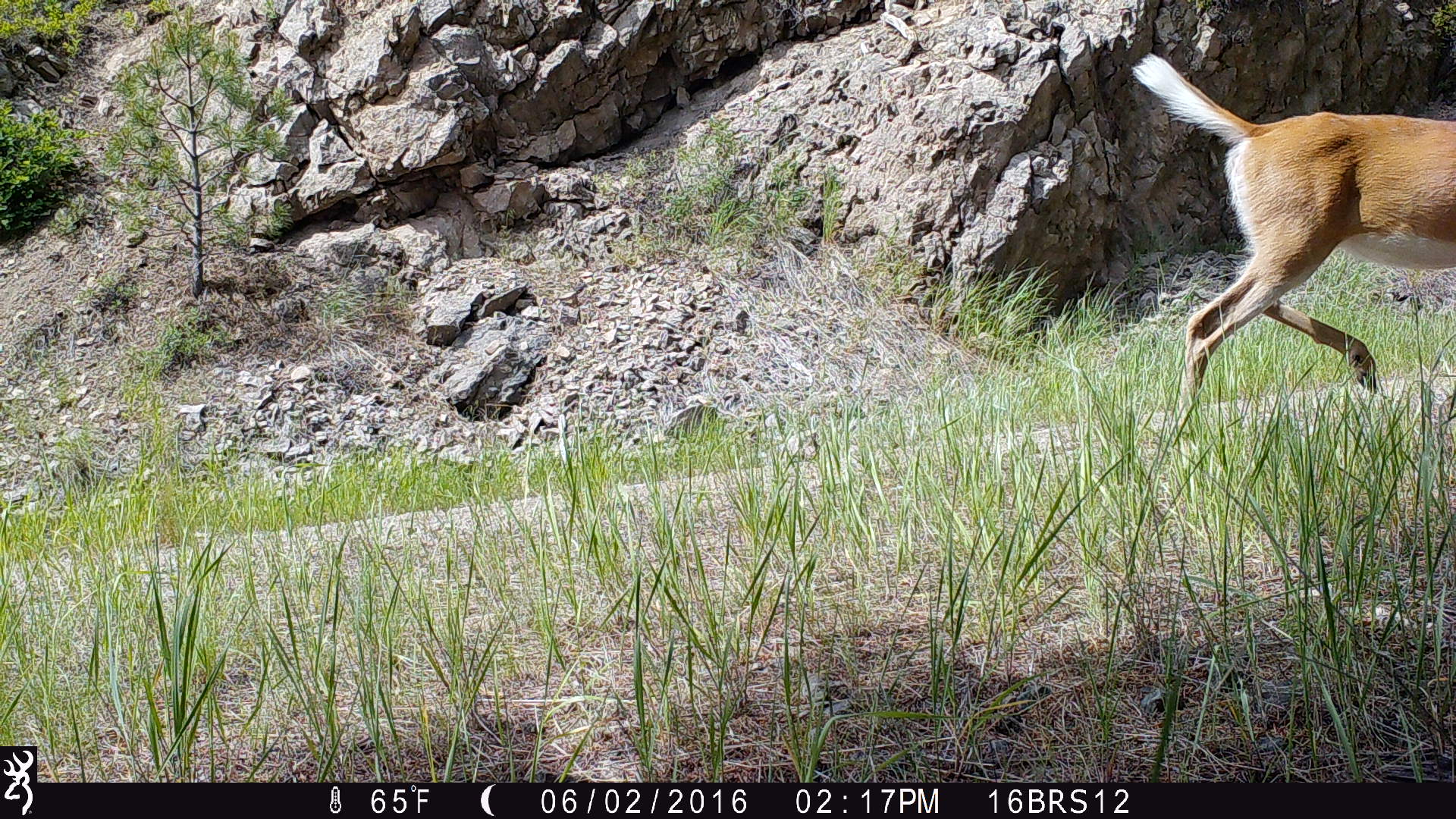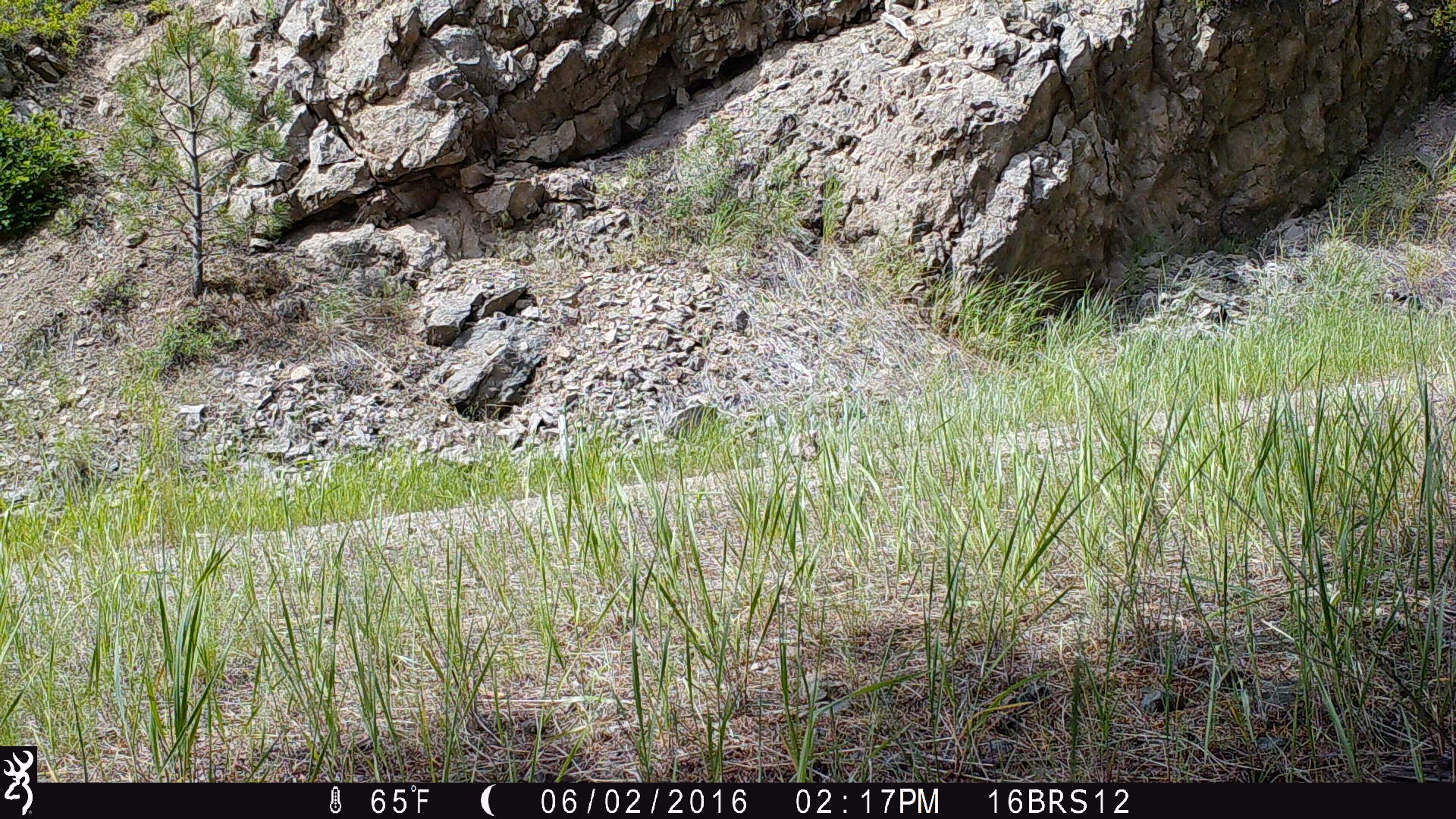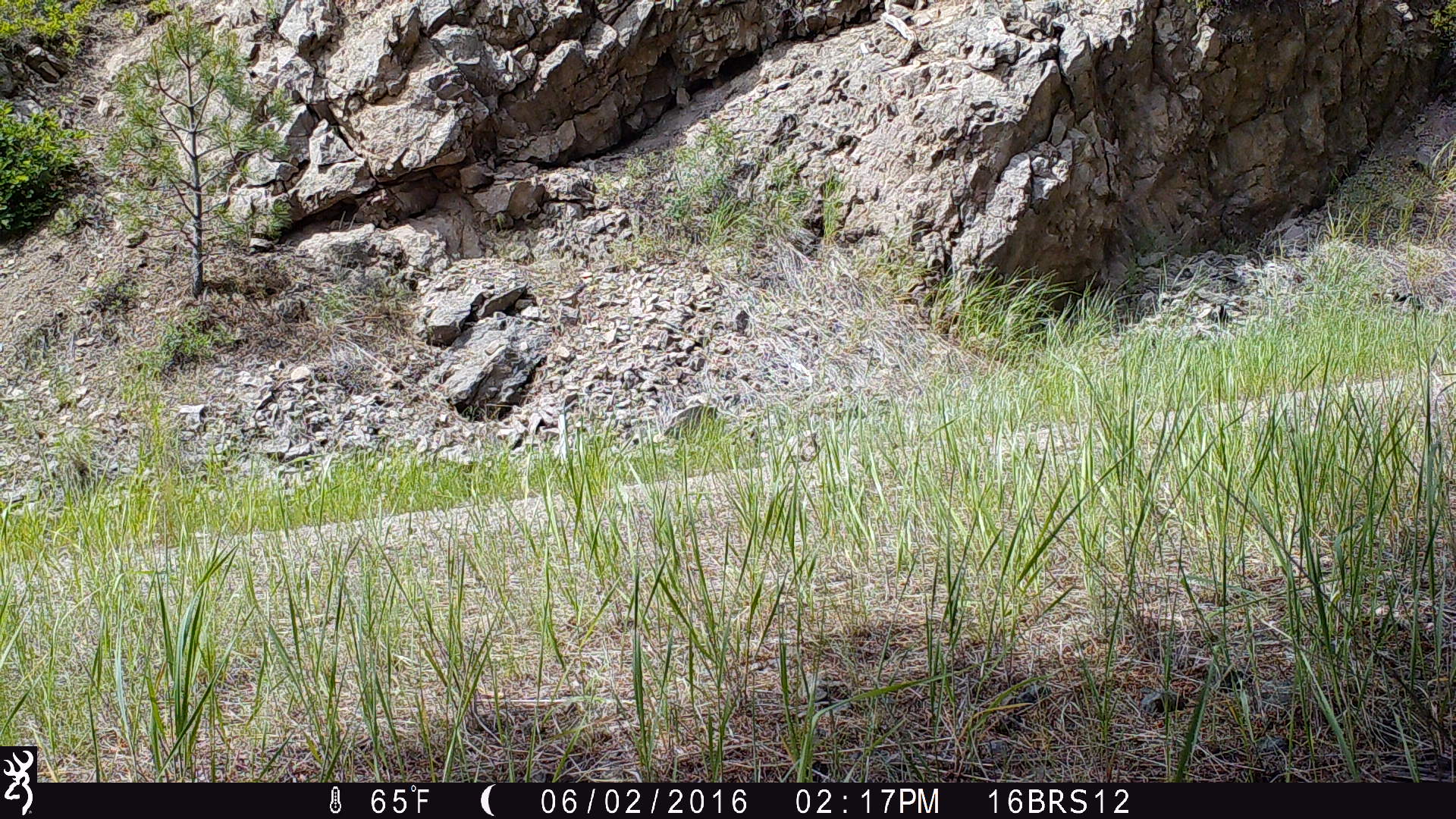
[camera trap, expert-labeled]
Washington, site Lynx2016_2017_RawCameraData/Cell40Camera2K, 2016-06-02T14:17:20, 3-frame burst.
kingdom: Animalia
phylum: Chordata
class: Mammalia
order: Artiodactyla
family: Cervidae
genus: Odocoileus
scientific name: Odocoileus virginianus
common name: white-tailed deer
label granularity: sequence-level